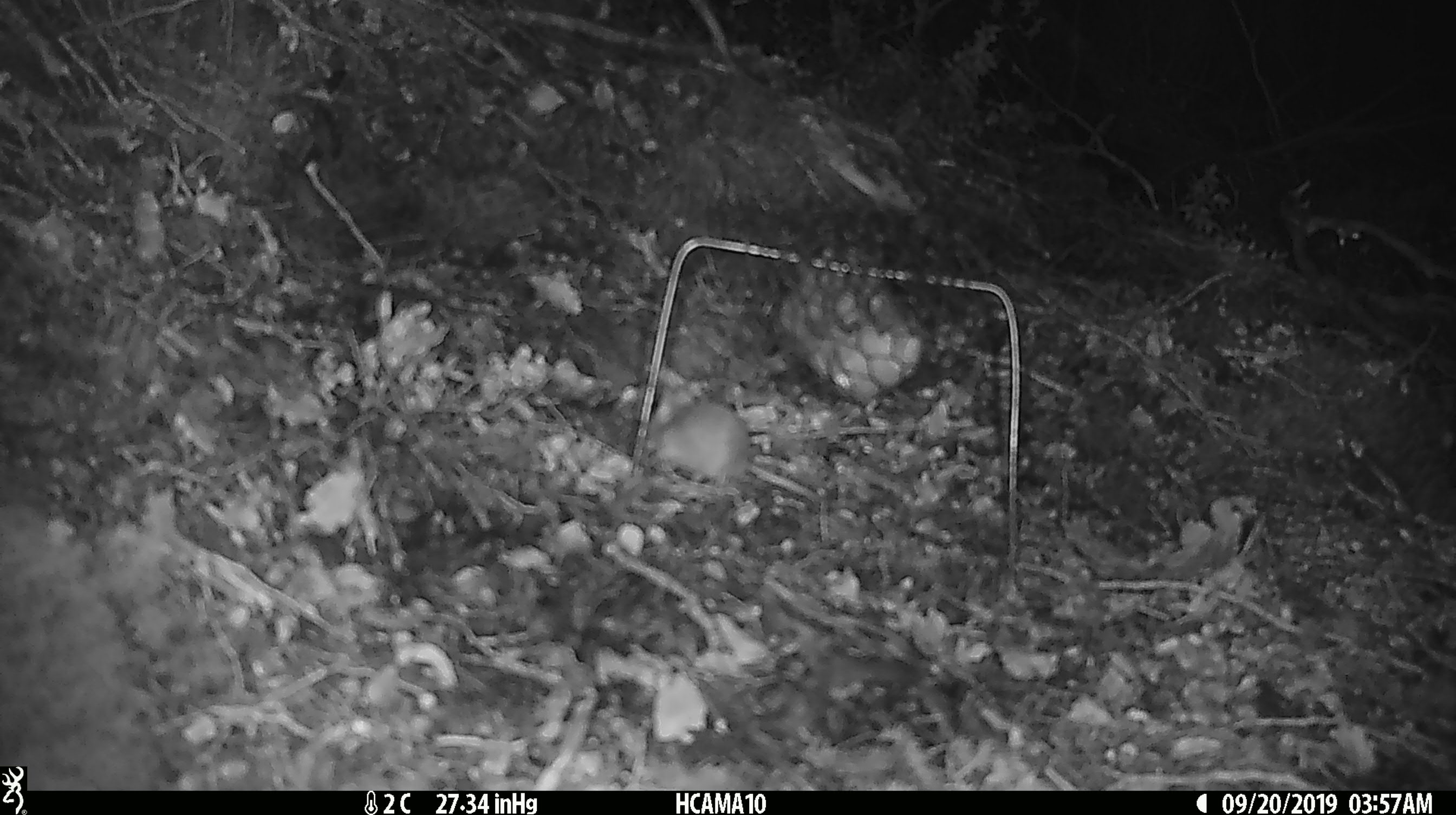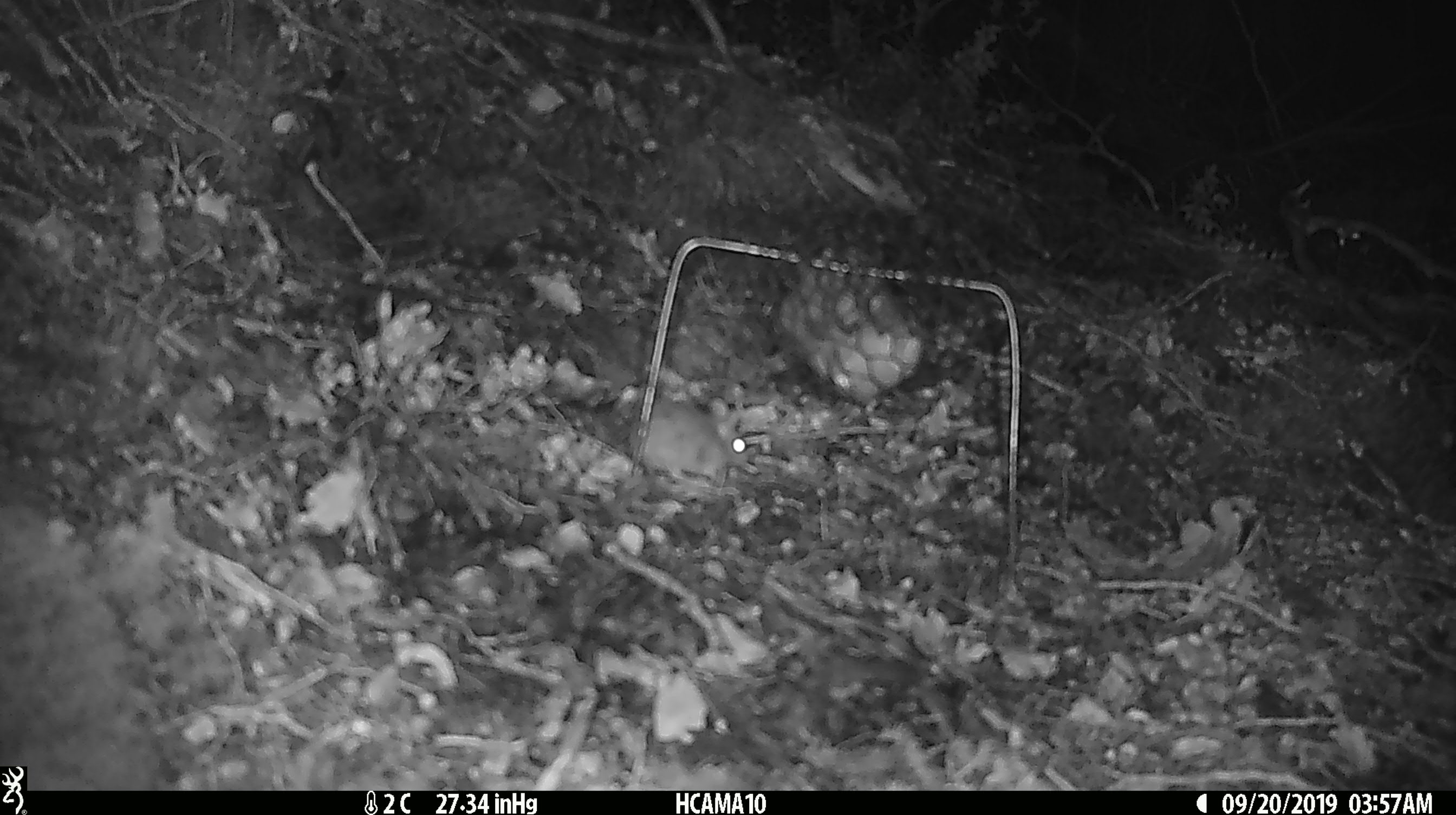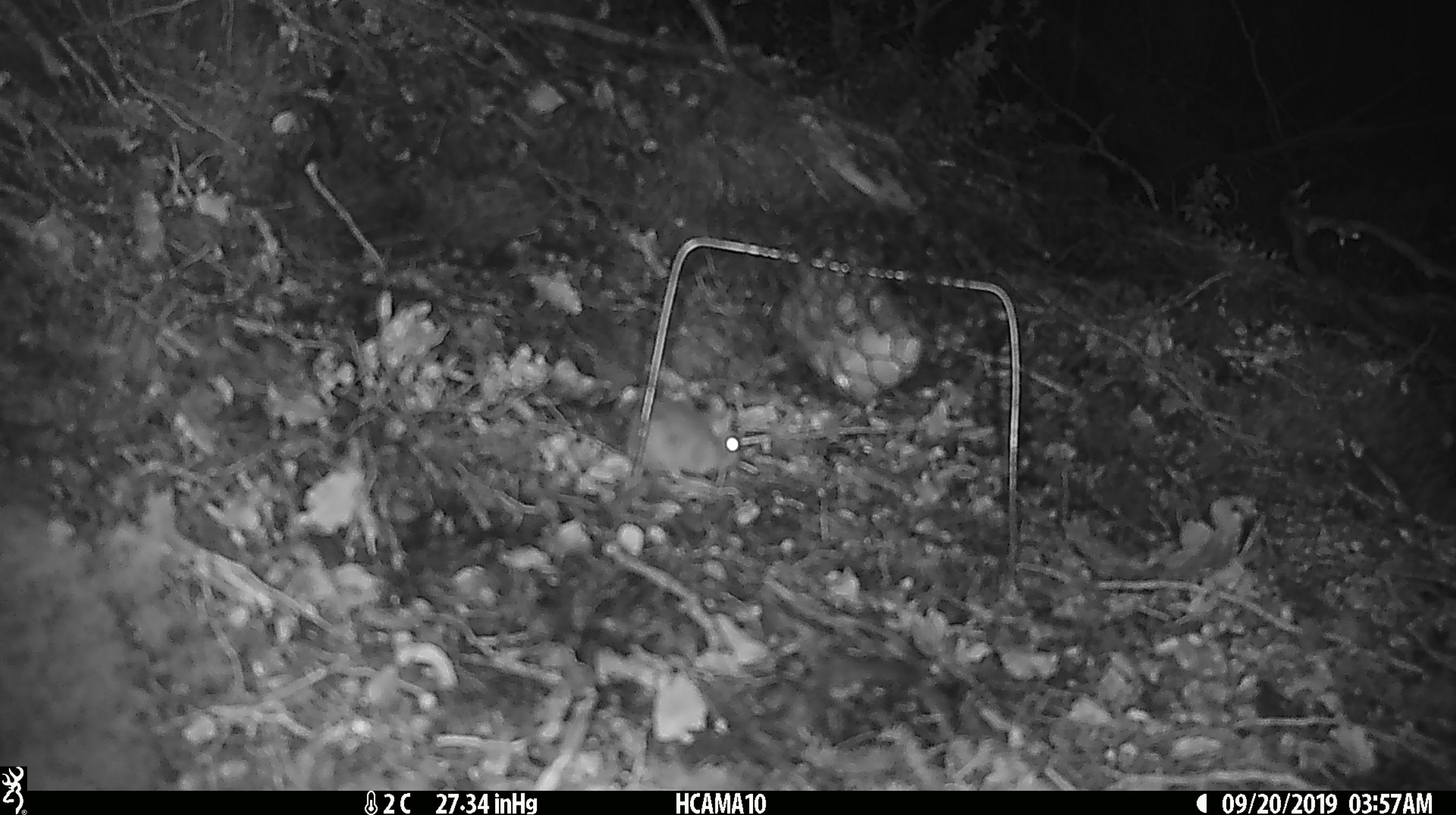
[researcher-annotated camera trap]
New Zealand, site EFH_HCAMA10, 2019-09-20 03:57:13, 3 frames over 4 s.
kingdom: Animalia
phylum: Chordata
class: Mammalia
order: Rodentia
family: Muridae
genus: Mus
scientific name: Mus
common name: mouse